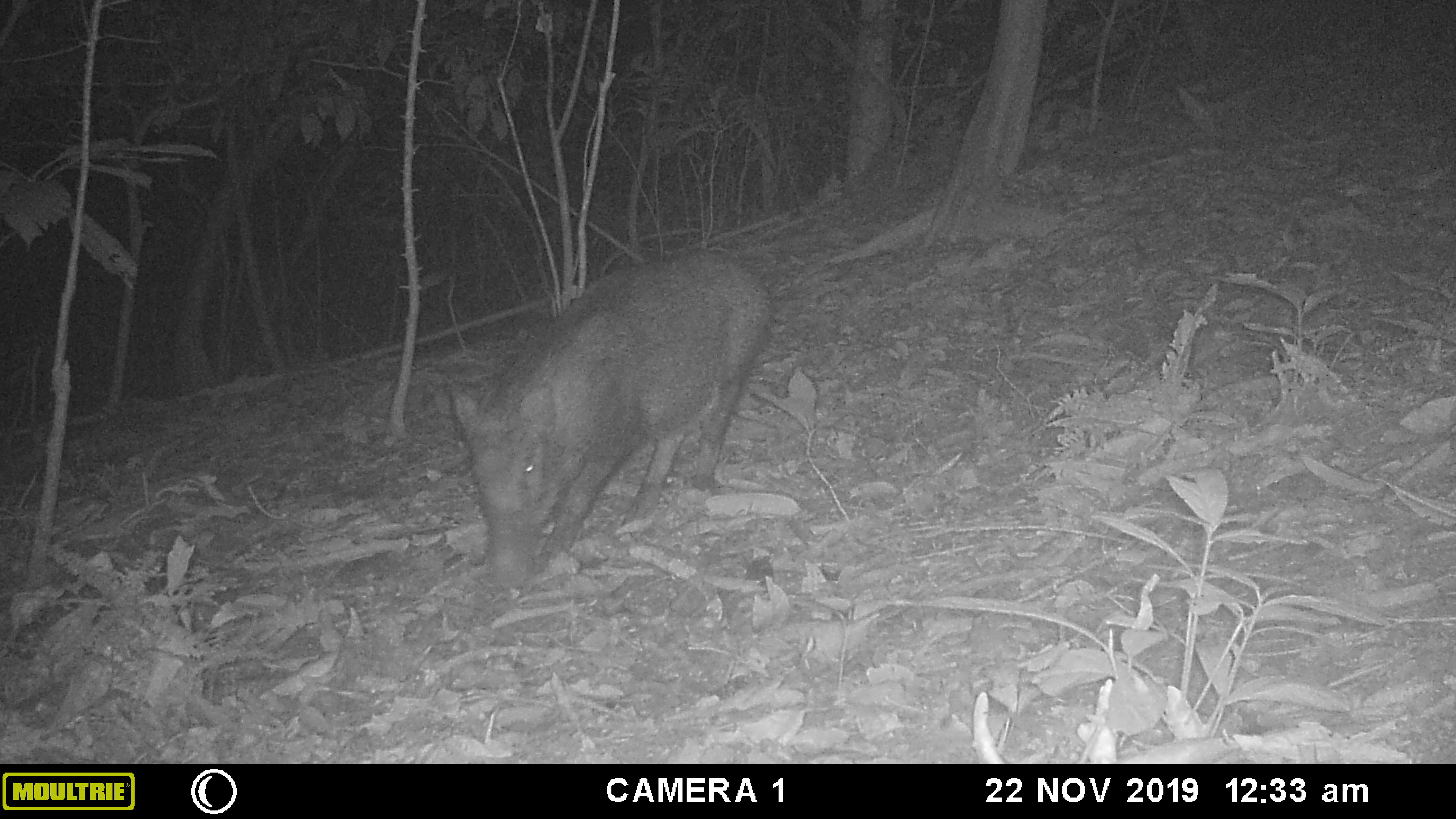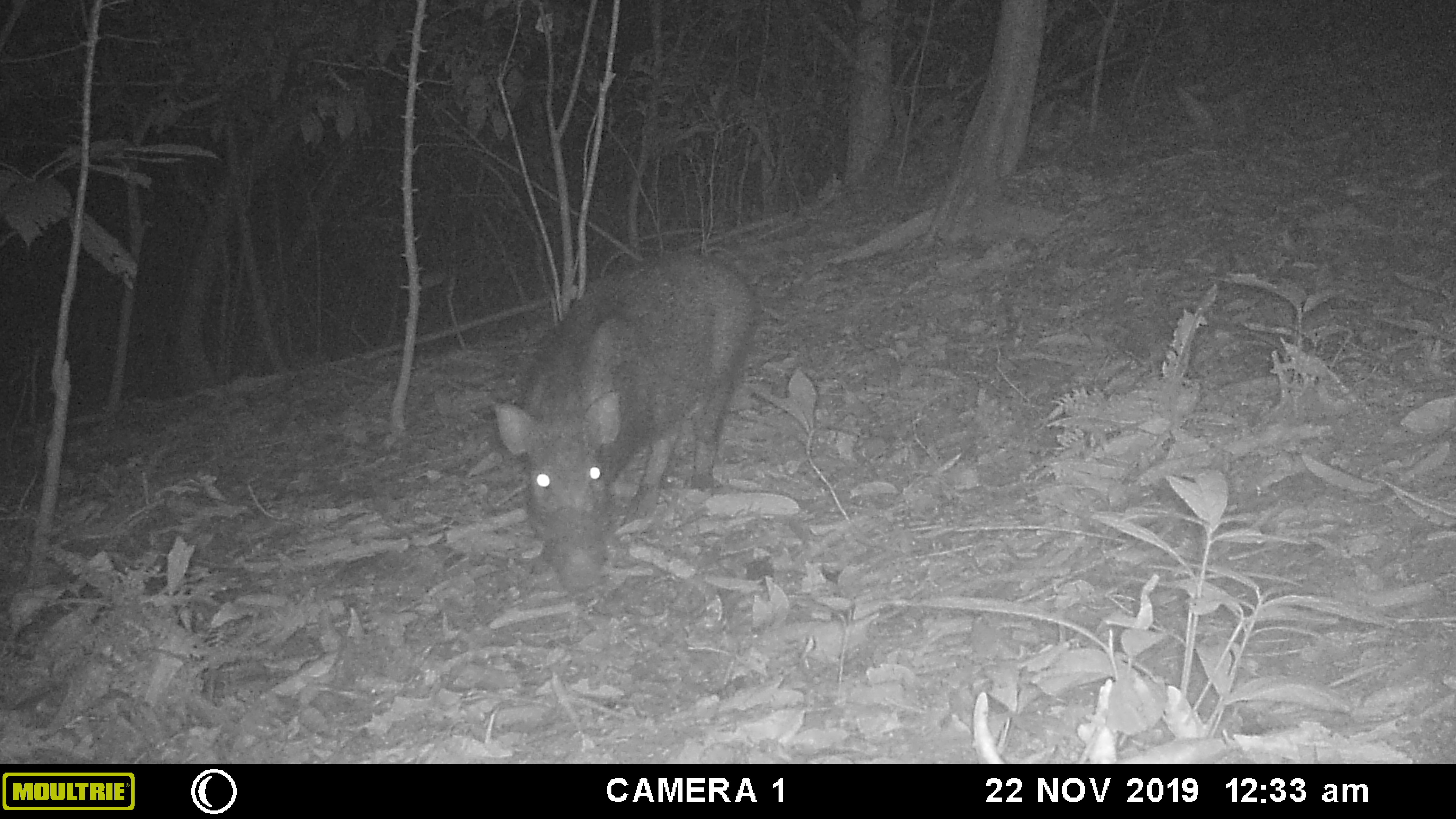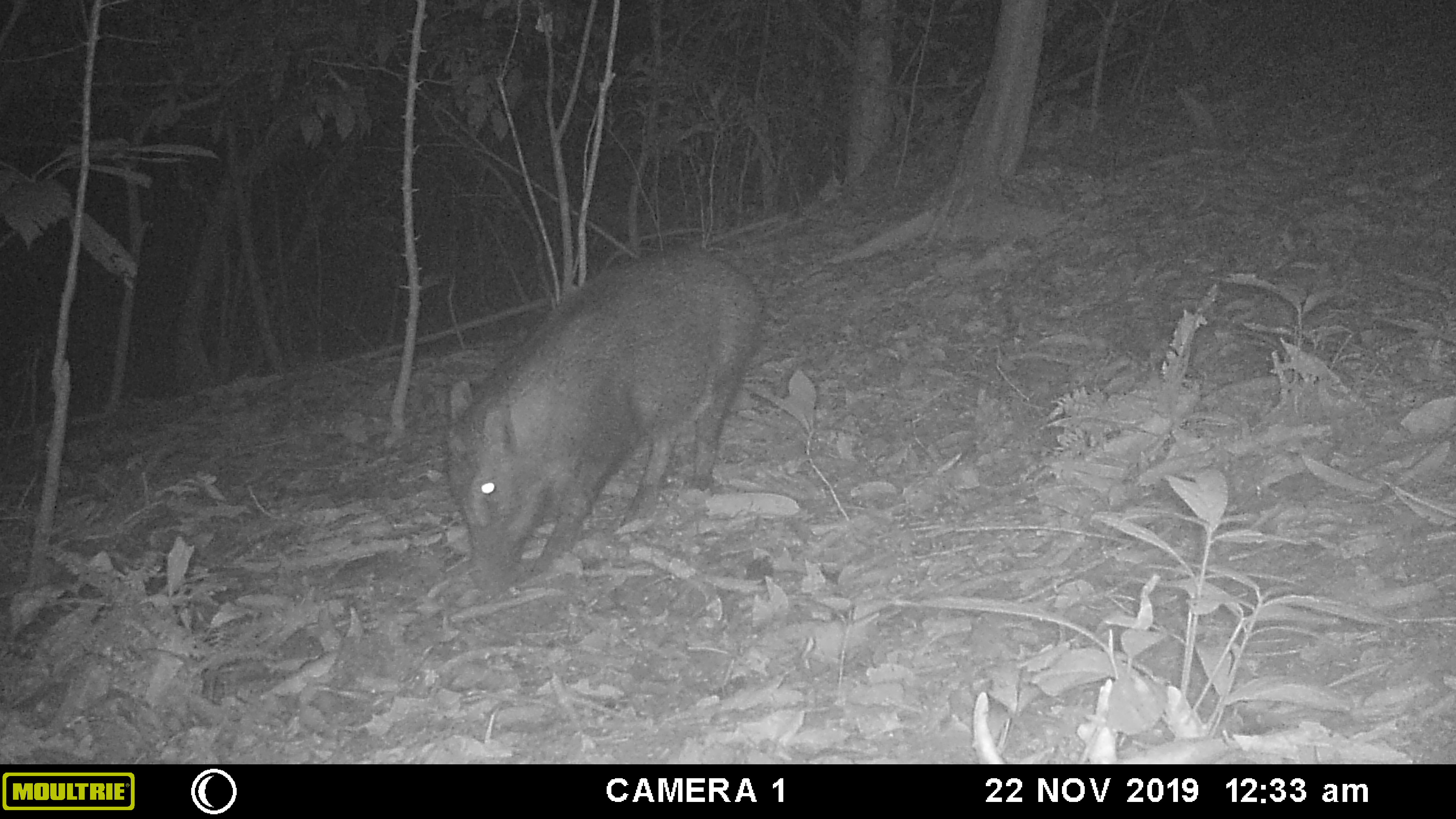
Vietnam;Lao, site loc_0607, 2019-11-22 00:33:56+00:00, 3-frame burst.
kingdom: Animalia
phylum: Chordata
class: Mammalia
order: Artiodactyla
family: Suidae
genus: Sus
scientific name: Sus scrofa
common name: eurasian wild pig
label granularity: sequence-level